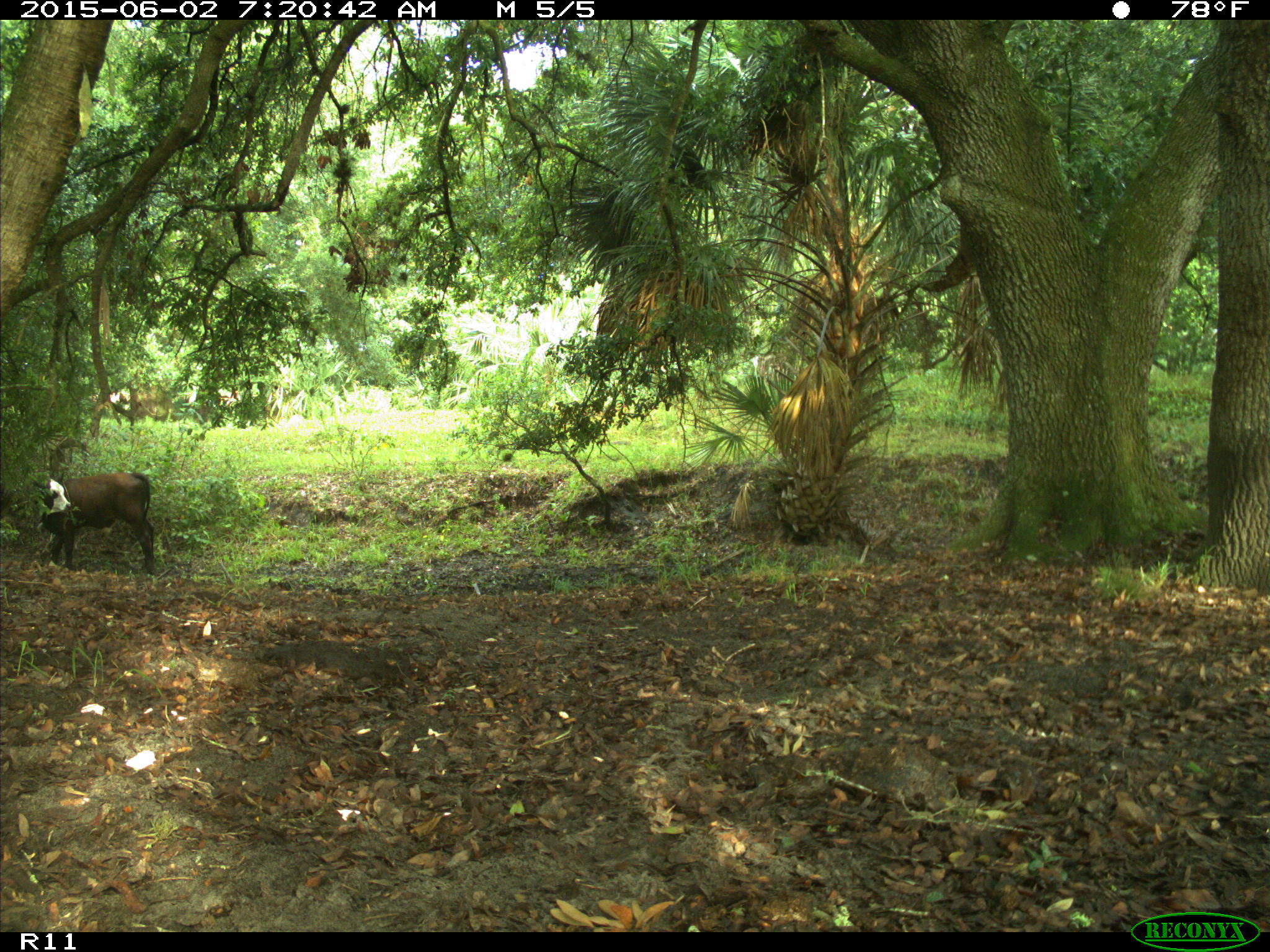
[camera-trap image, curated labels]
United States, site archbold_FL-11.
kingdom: Animalia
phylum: Chordata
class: Mammalia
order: Artiodactyla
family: Bovidae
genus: Bos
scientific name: Bos taurus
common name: domestic cow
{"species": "Bos taurus (domestic cow)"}